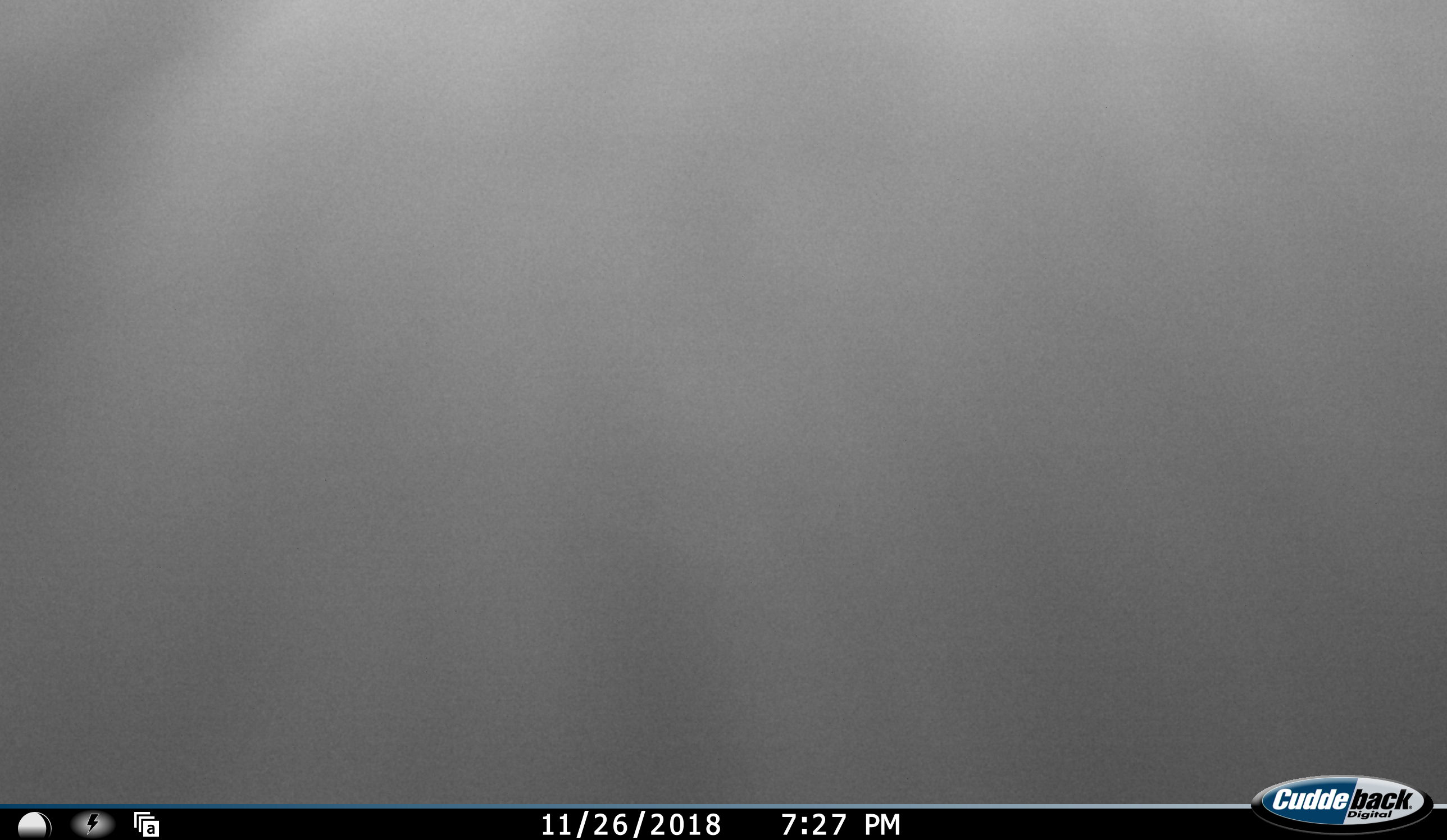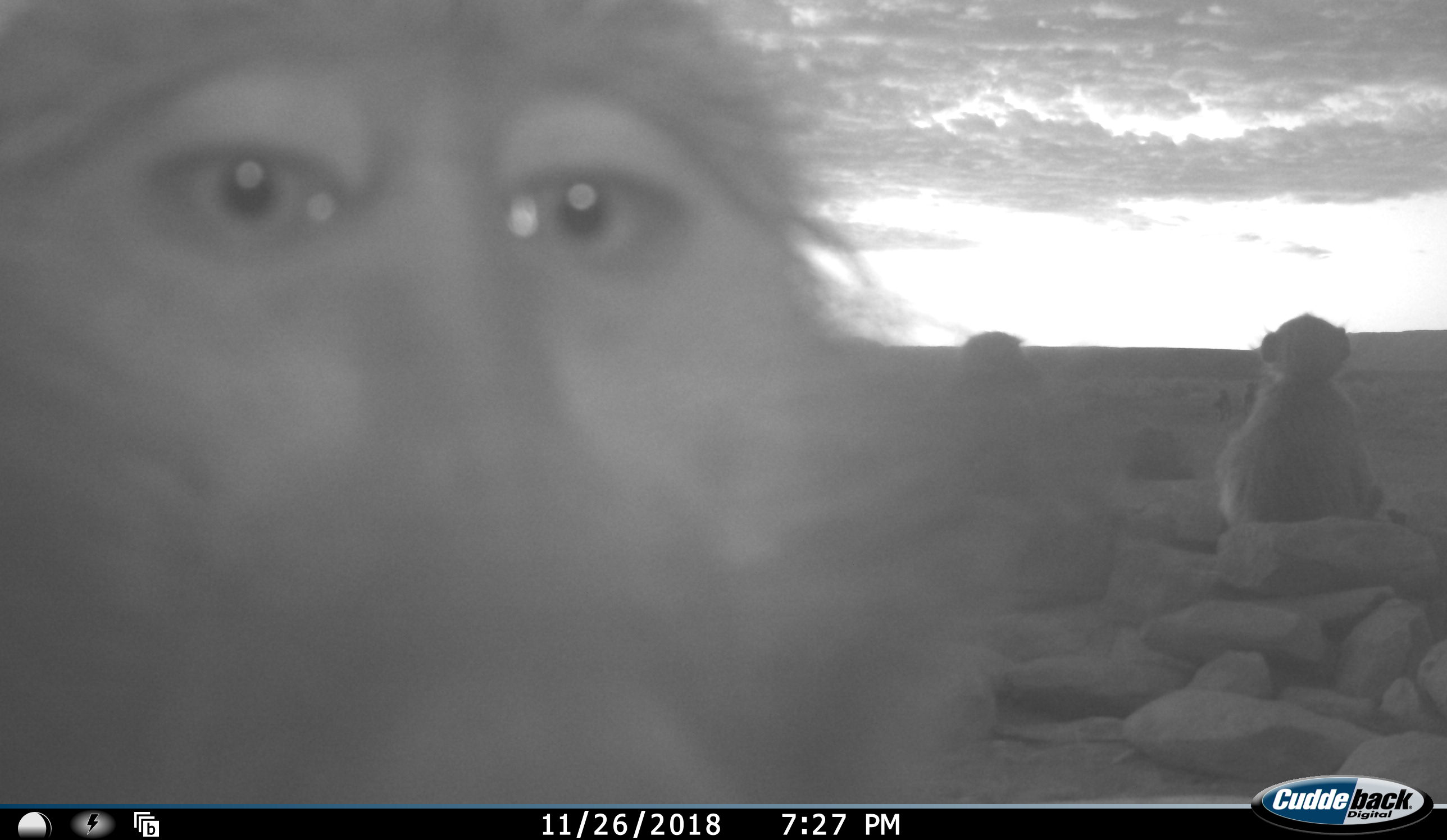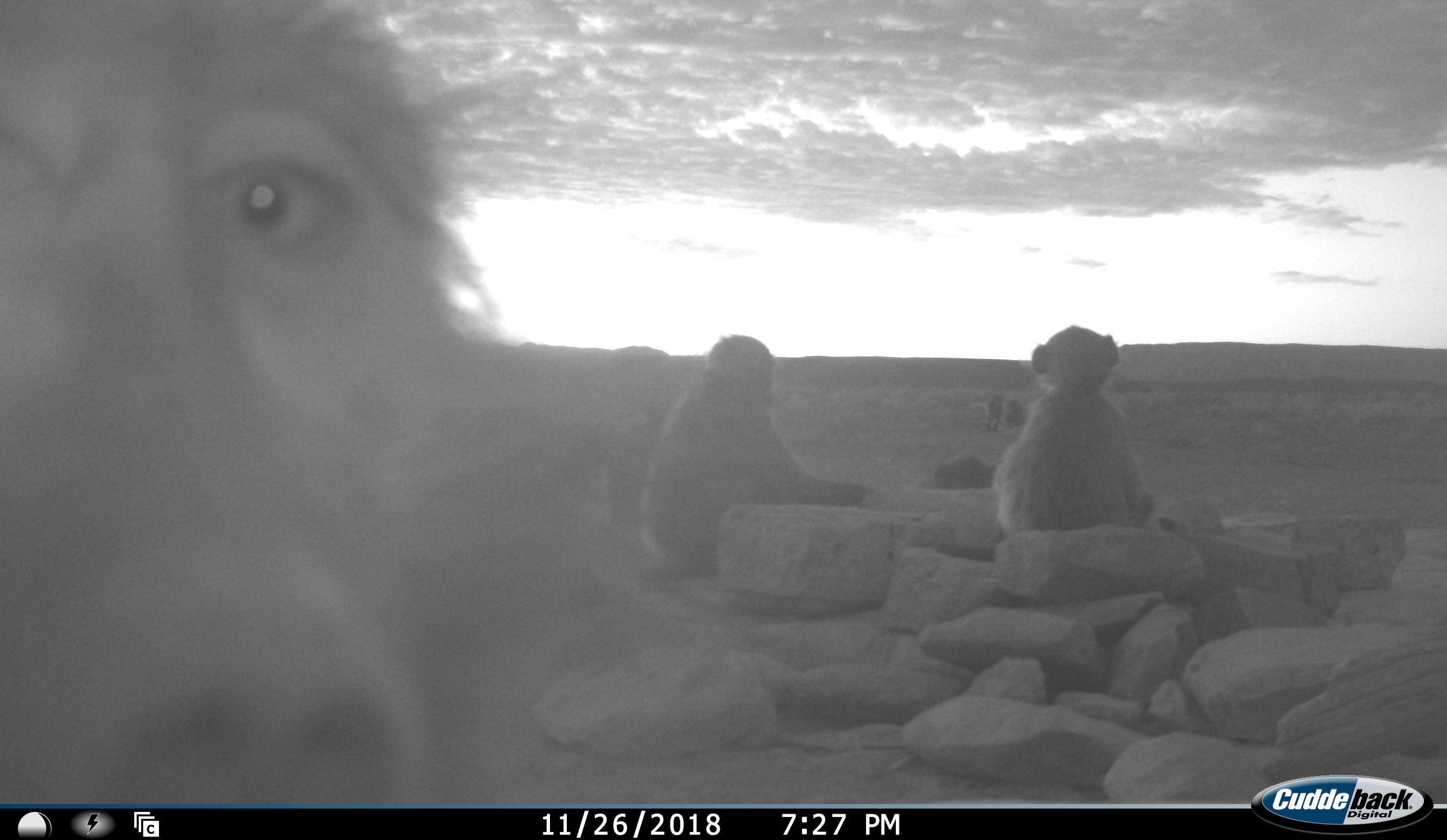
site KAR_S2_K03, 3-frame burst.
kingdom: Animalia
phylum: Chordata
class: Mammalia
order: Primates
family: Cercopithecidae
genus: Papio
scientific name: Papio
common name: baboon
Baboon (Papio), count 5. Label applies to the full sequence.